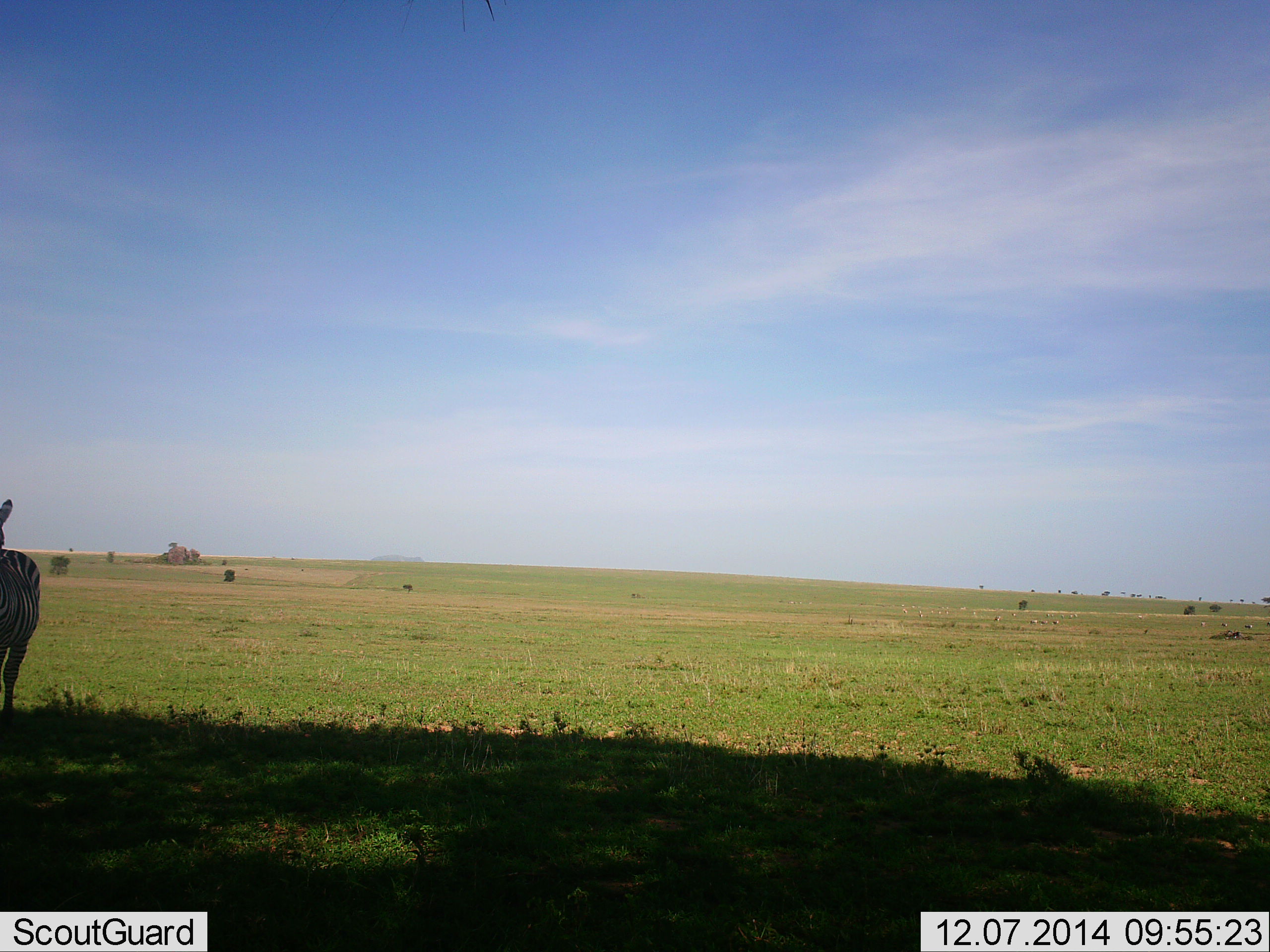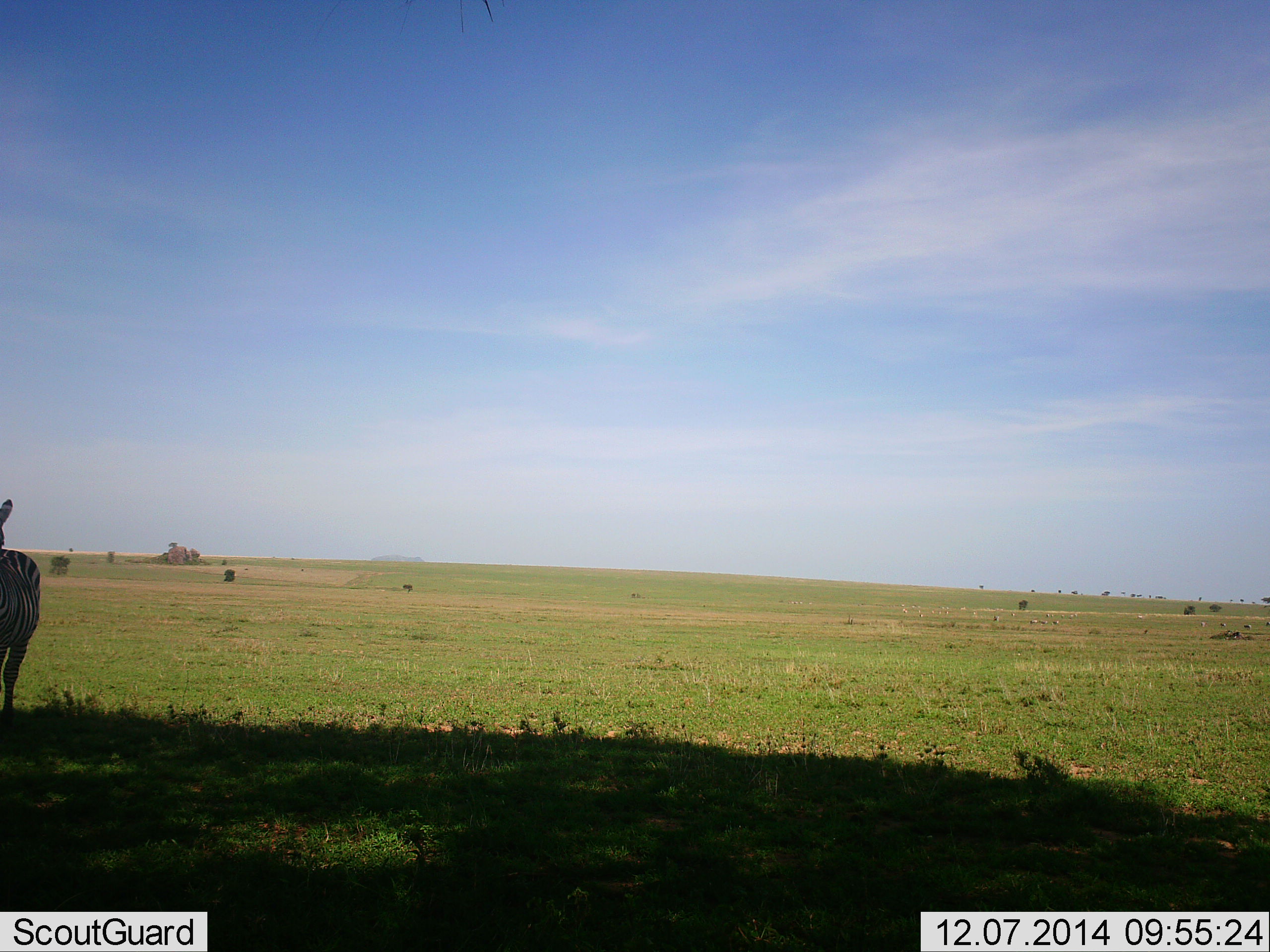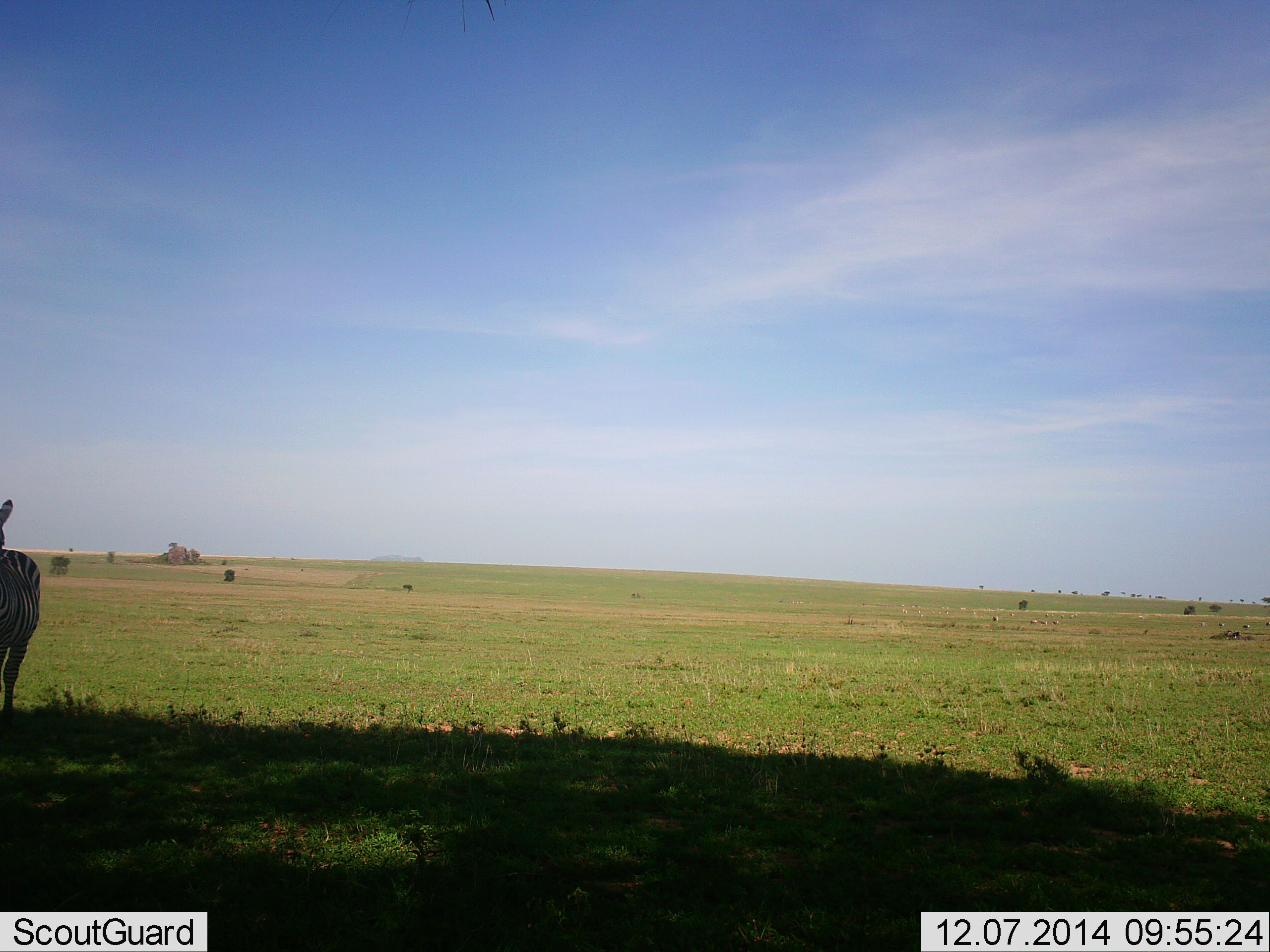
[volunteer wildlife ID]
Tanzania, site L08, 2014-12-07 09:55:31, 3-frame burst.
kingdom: Animalia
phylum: Chordata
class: Mammalia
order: Perissodactyla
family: Equidae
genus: Equus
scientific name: Equus quagga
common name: plains zebra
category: zebra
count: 1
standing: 100%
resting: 10%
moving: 0%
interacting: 0%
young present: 0%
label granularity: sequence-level